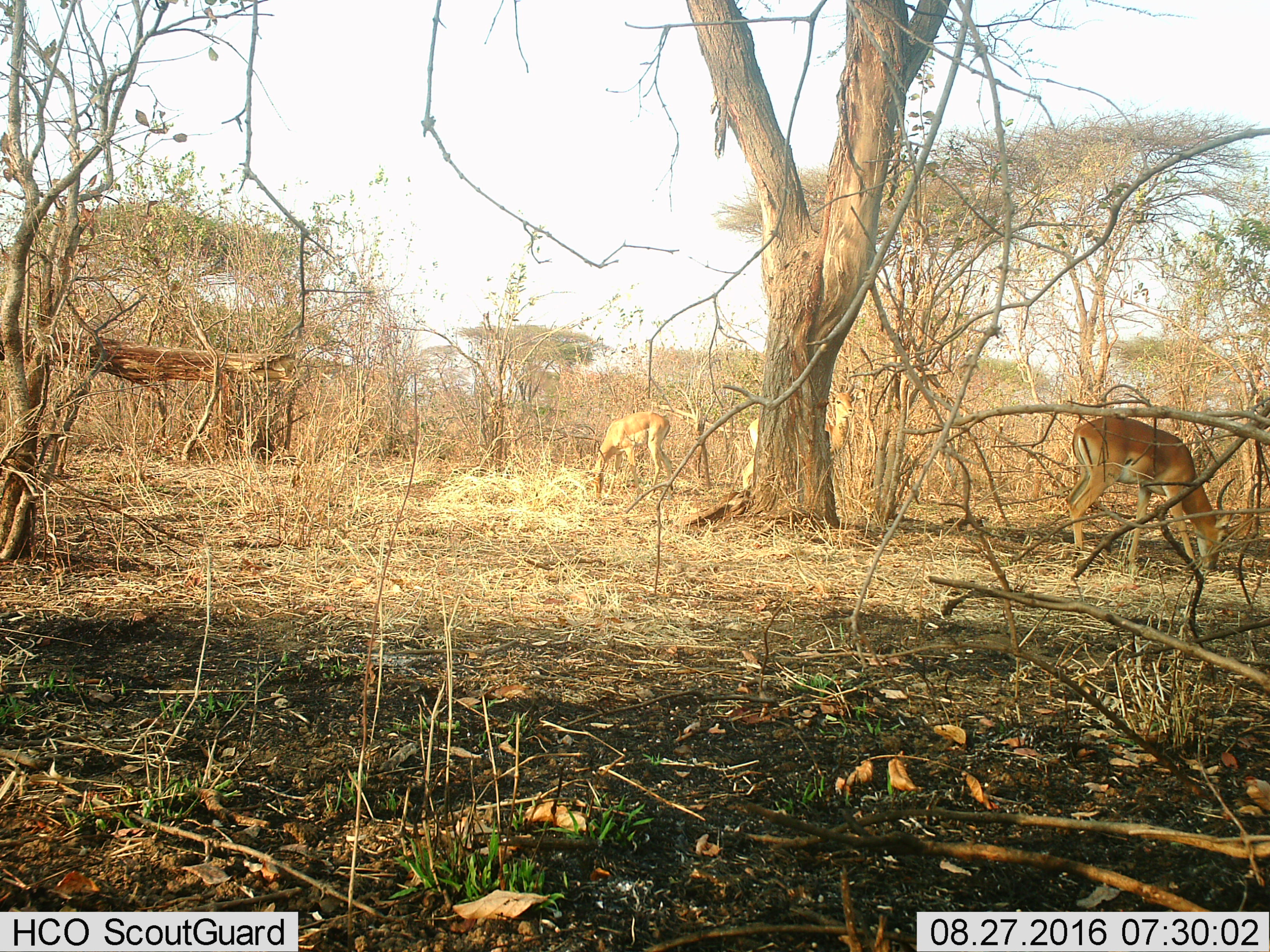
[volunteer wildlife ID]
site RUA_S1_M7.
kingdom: Animalia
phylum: Chordata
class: Mammalia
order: Artiodactyla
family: Bovidae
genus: Aepyceros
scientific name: Aepyceros melampus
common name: impala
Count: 3.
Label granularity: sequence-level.